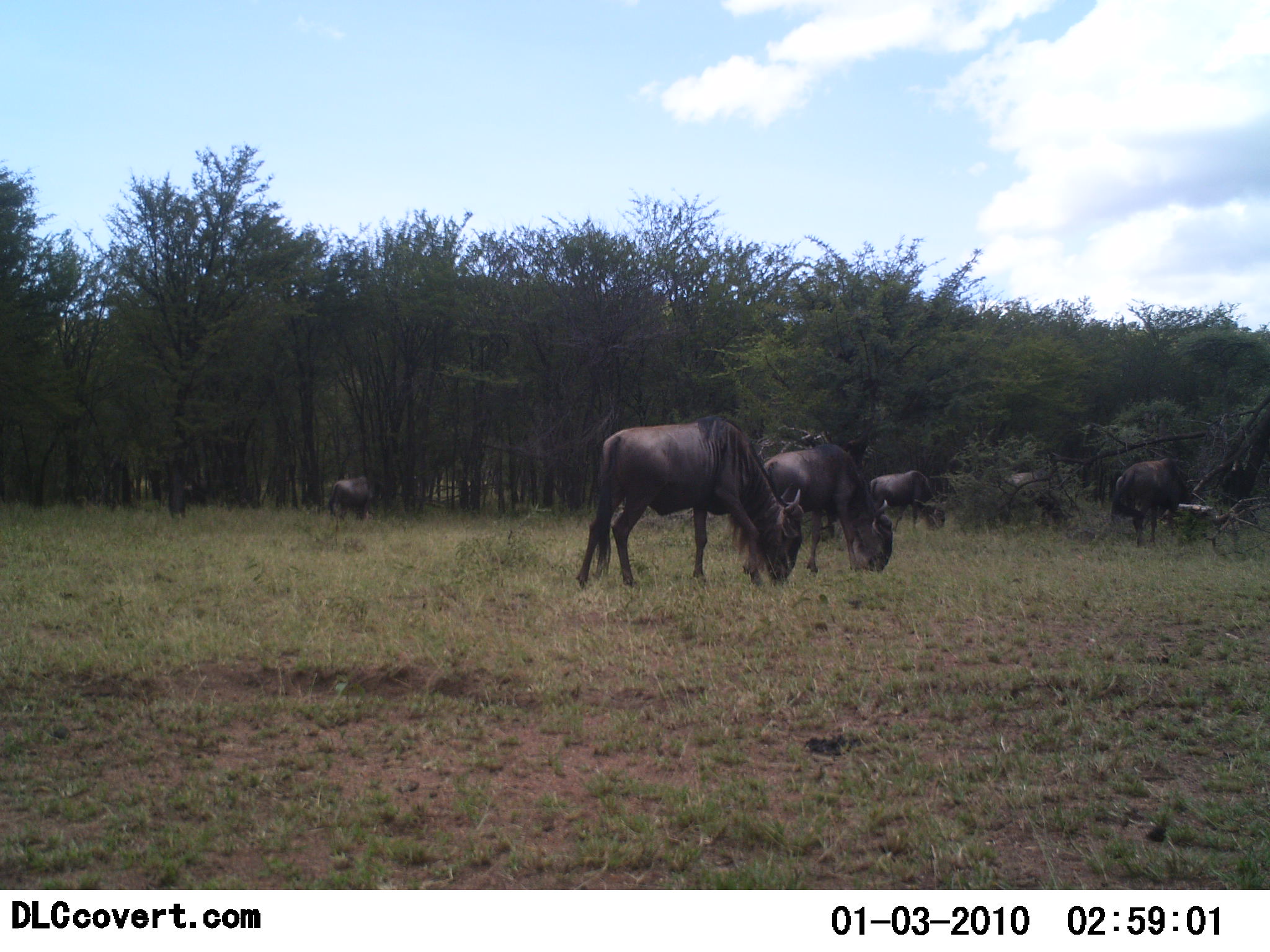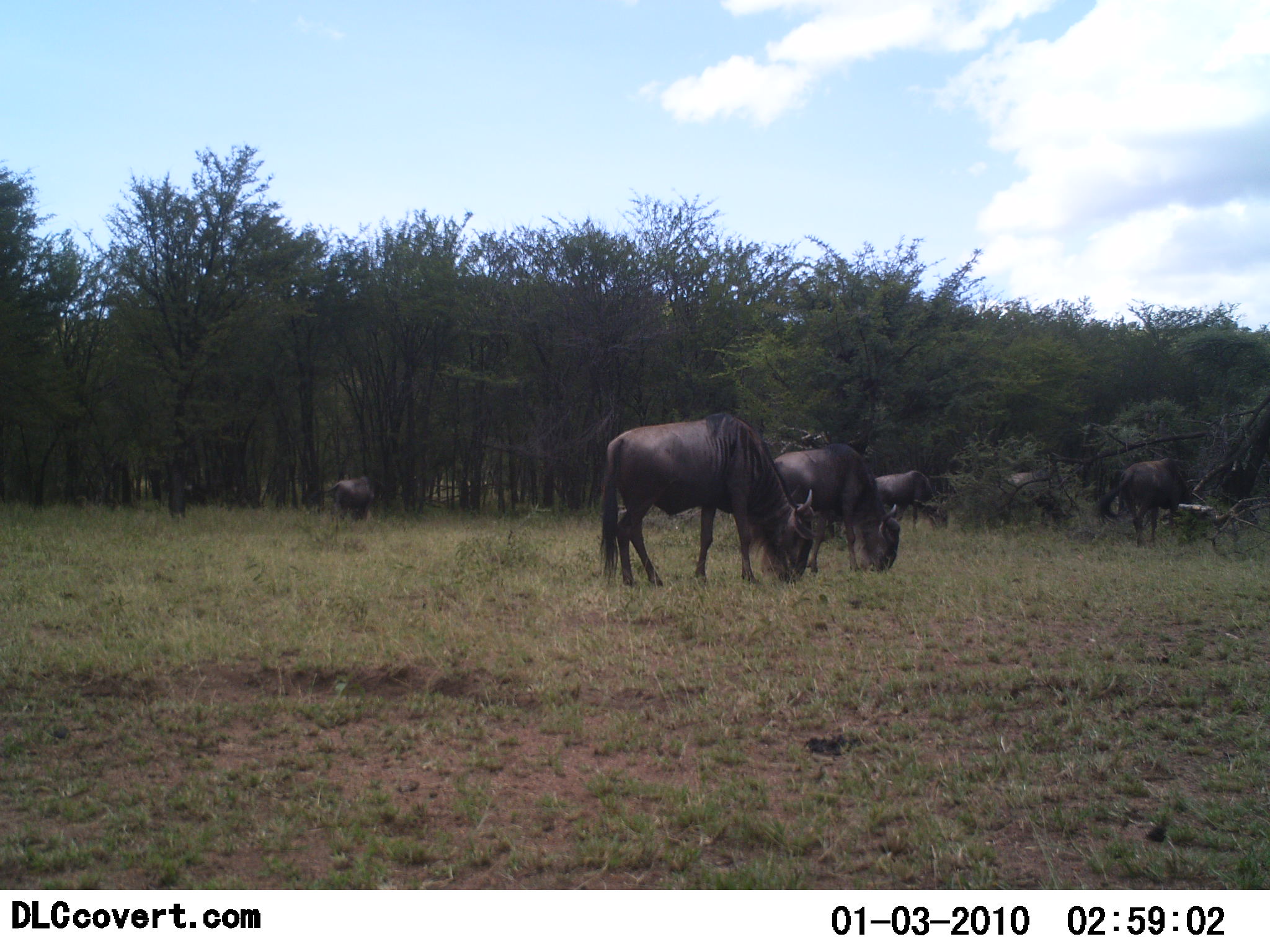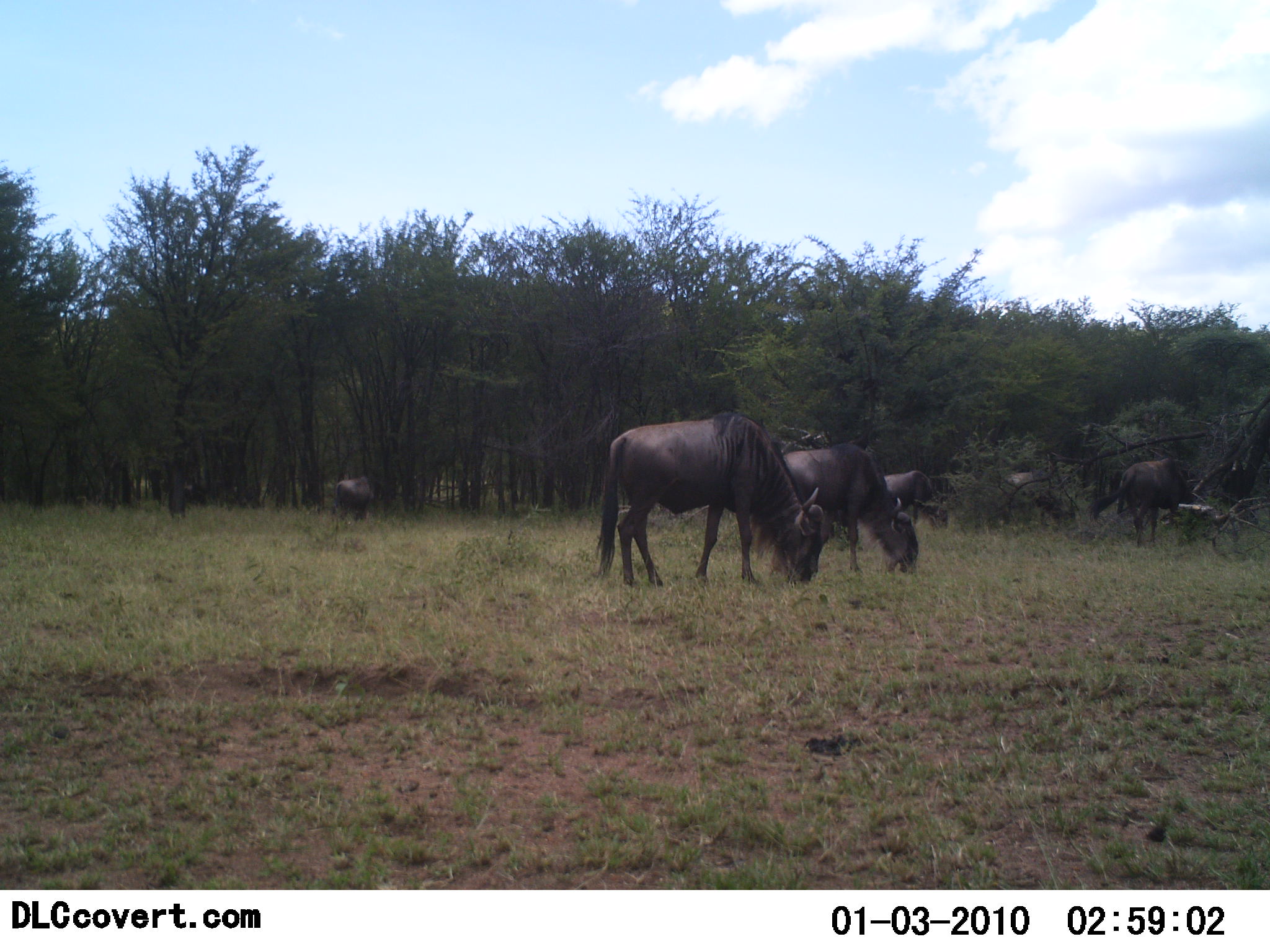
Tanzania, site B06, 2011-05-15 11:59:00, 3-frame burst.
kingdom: Animalia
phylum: Chordata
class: Mammalia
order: Artiodactyla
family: Bovidae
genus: Connochaetes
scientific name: Connochaetes taurinus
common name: blue wildebeest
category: wildebeest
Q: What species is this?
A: Wildebeest (blue wildebeest) (Connochaetes taurinus).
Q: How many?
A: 6.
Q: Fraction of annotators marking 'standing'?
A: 33%.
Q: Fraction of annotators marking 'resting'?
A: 0%.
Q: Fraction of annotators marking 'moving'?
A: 0%.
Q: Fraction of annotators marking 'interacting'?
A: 0%.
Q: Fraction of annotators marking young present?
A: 0%.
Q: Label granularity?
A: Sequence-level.